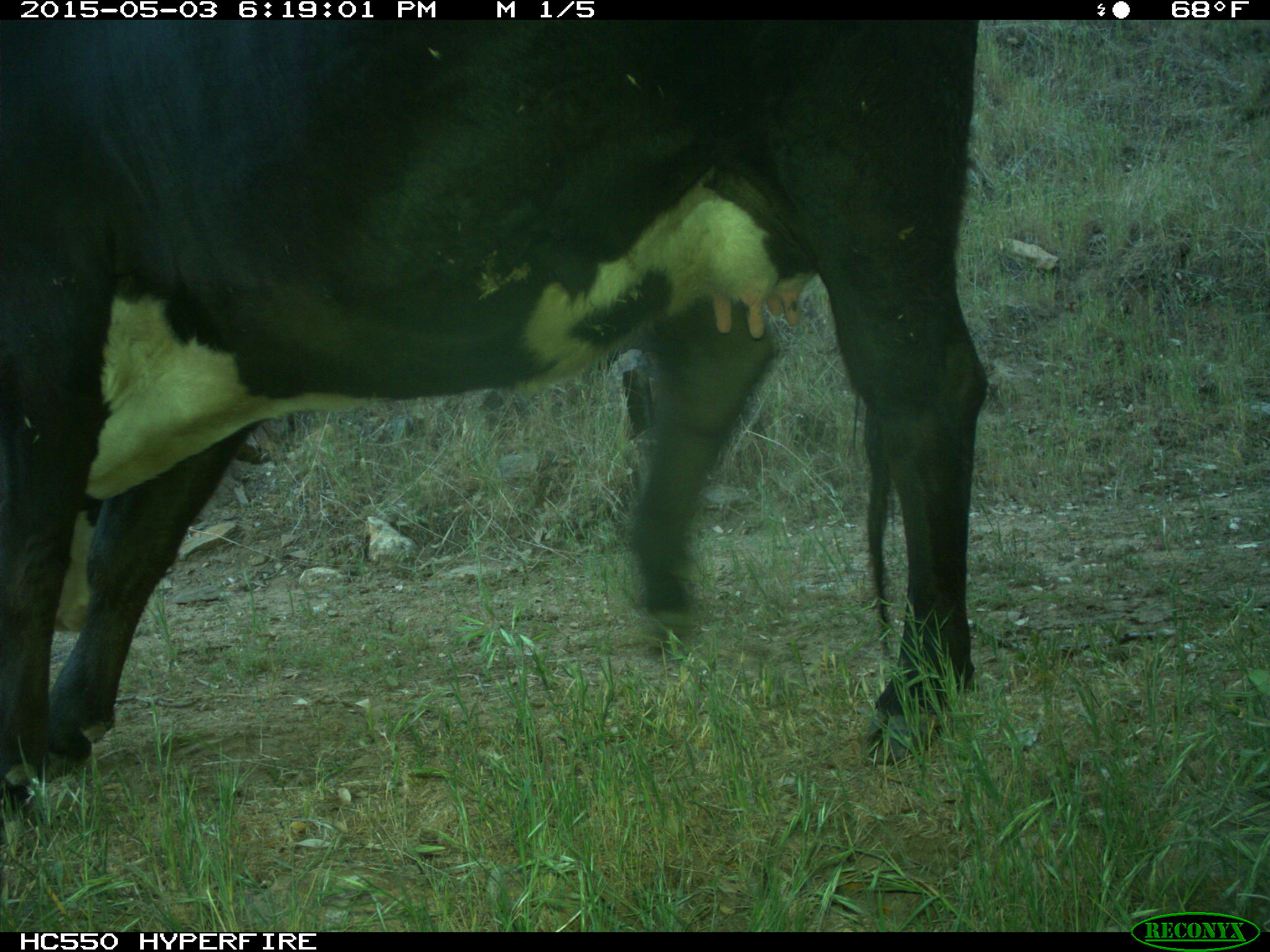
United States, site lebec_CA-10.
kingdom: Animalia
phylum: Chordata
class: Mammalia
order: Artiodactyla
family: Bovidae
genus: Bos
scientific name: Bos taurus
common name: domestic cow